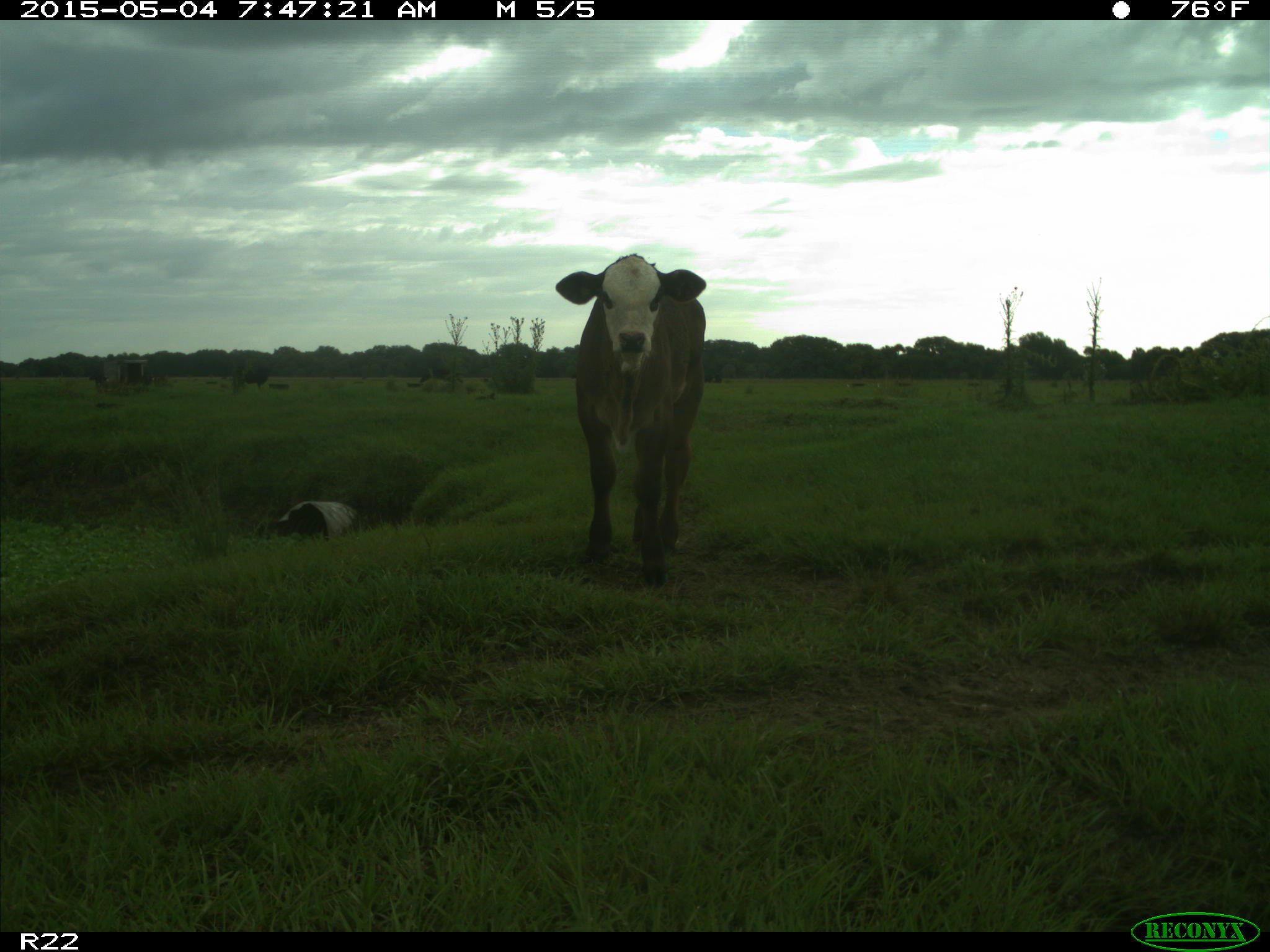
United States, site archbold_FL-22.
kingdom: Animalia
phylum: Chordata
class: Mammalia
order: Artiodactyla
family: Bovidae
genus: Bos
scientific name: Bos taurus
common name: domestic cow